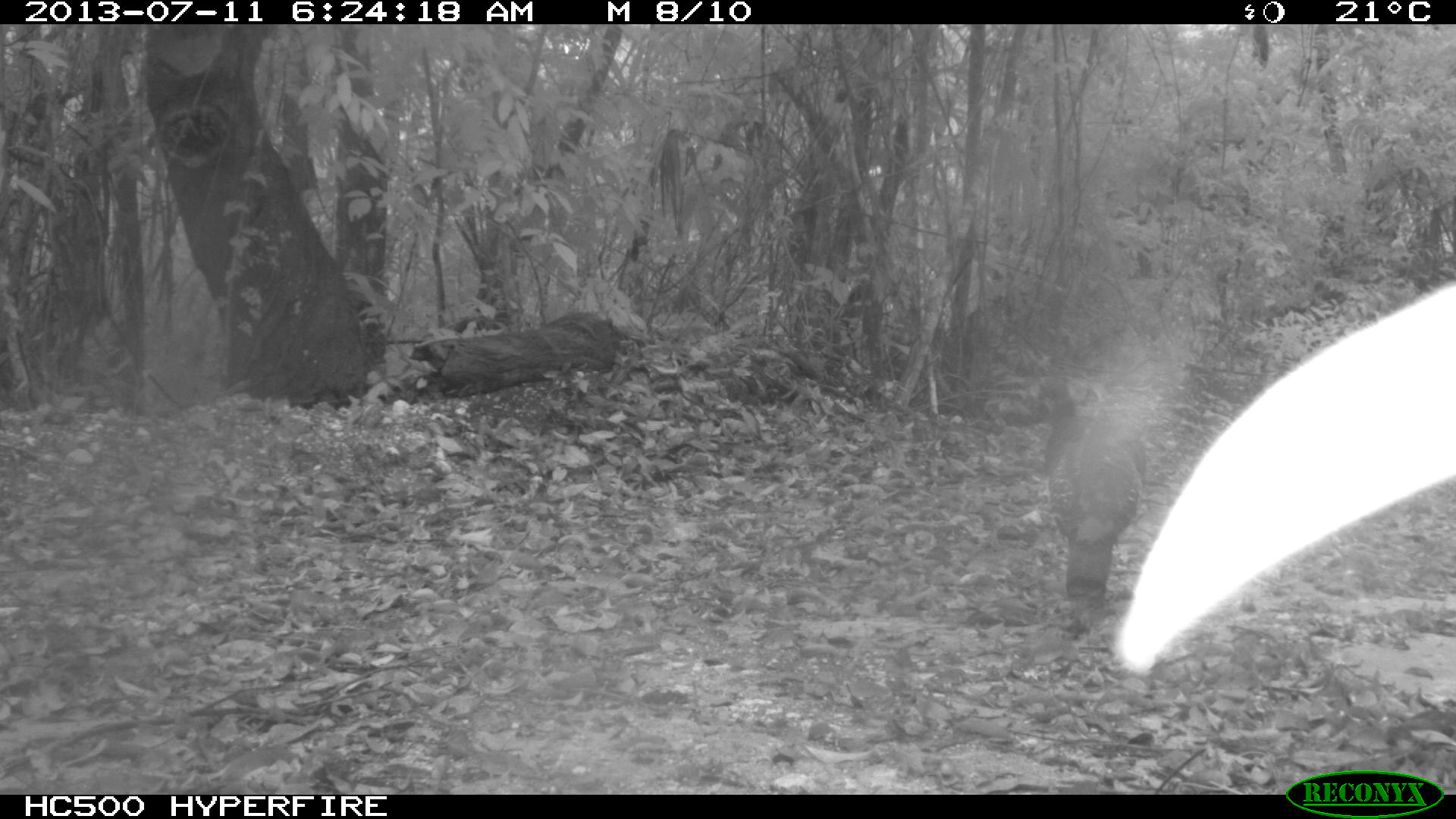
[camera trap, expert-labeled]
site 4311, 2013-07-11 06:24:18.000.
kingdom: Animalia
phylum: Chordata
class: Aves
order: Galliformes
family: Phasianidae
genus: Meleagris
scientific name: Meleagris ocellata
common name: ocellated turkey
Meleagris ocellata (ocellated turkey), count 1, sex female.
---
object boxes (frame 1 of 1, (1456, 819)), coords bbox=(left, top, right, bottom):
meleagris ocellata: bbox=(1047, 423, 1141, 611)